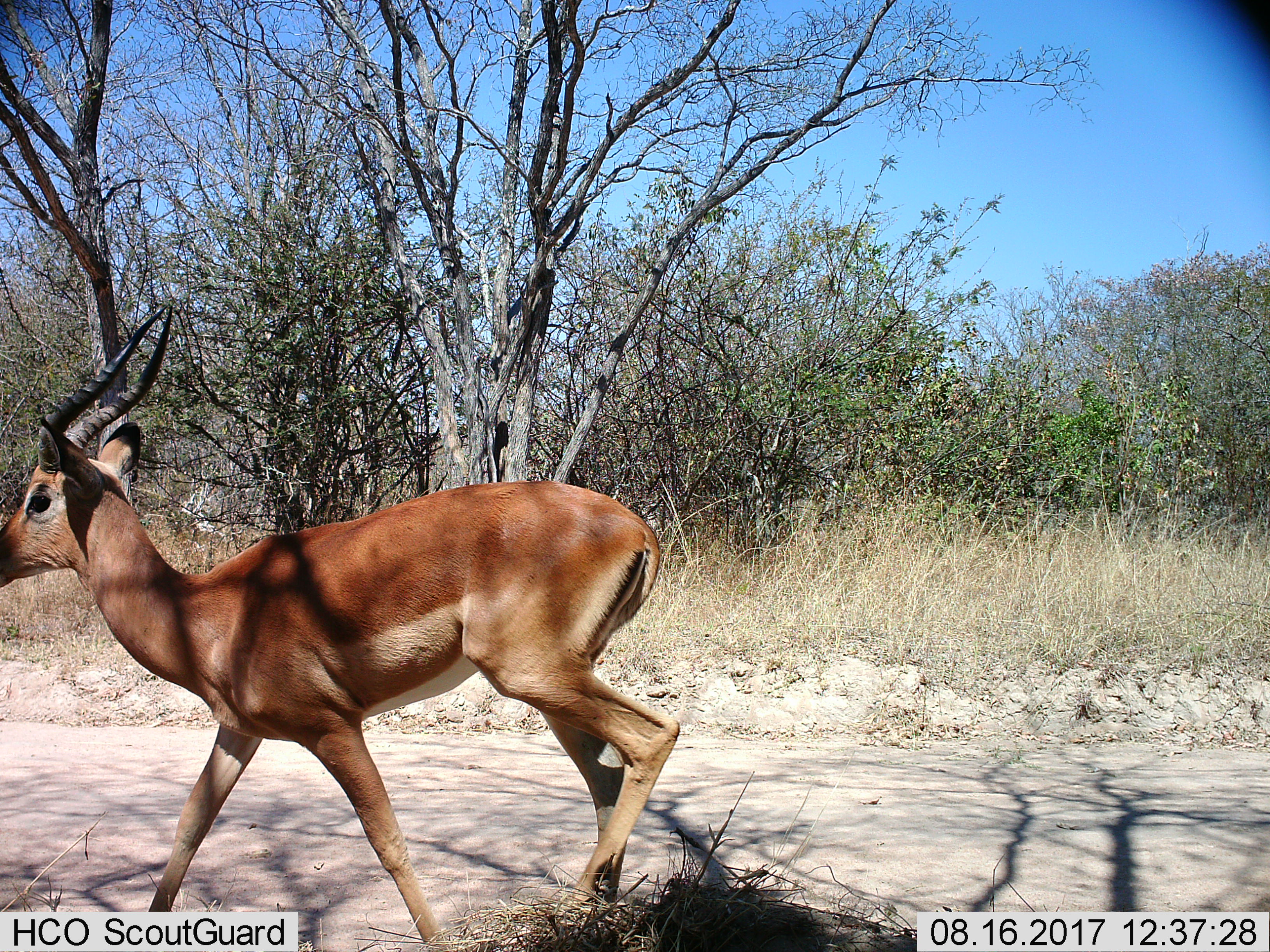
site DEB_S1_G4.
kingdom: Animalia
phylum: Chordata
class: Mammalia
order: Artiodactyla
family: Bovidae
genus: Aepyceros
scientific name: Aepyceros melampus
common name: impala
Impala (Aepyceros melampus), count 1. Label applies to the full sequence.